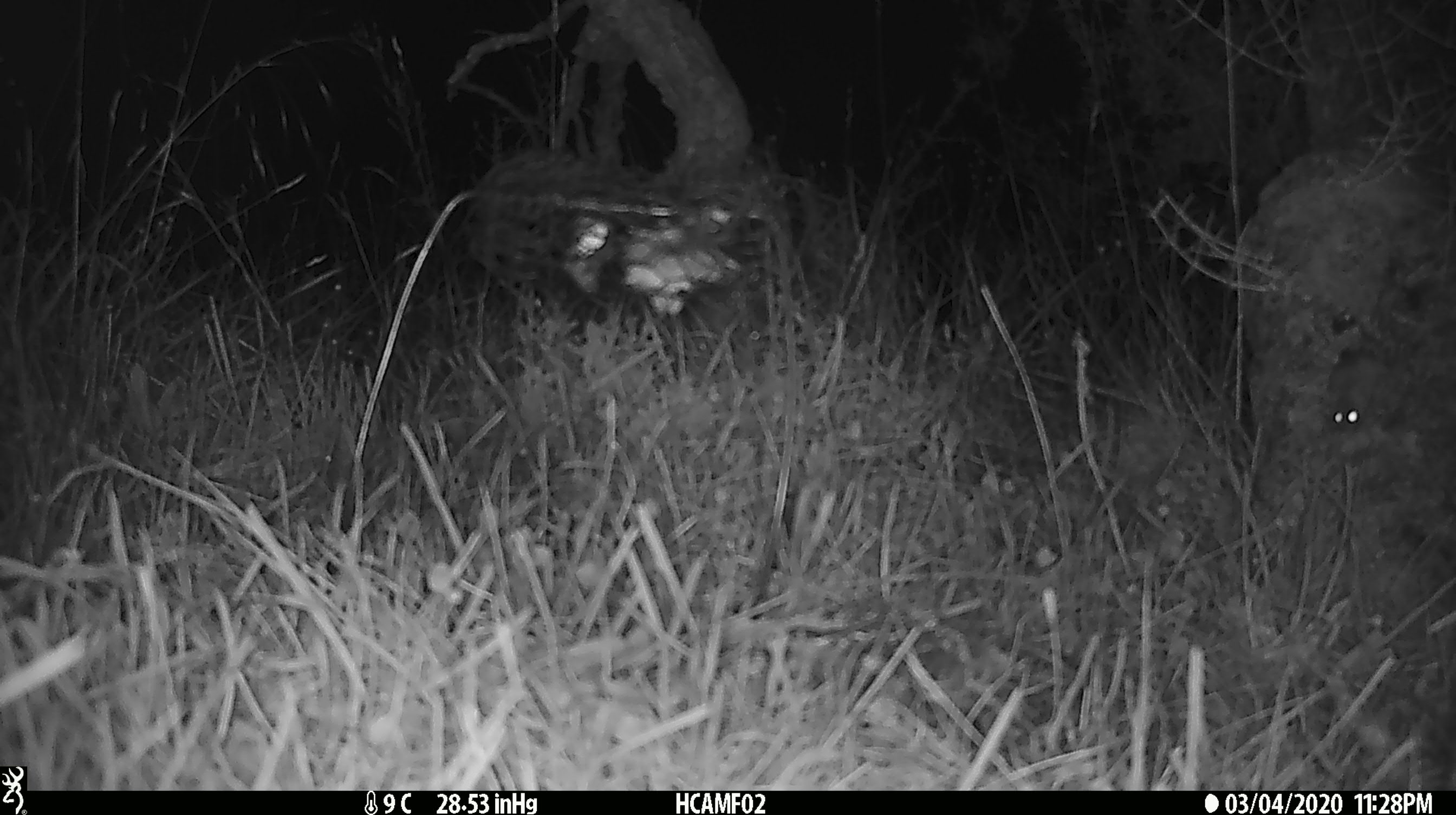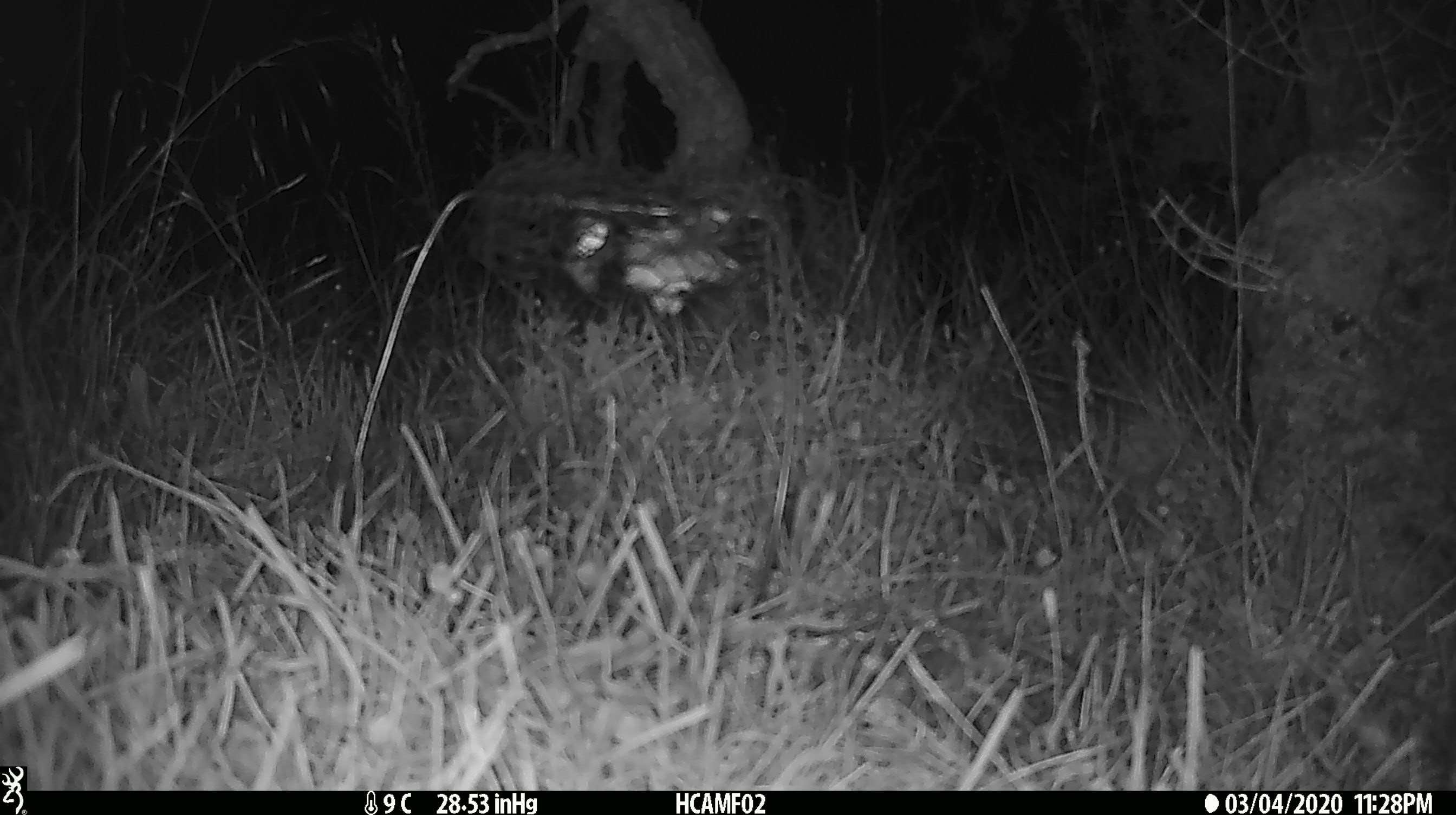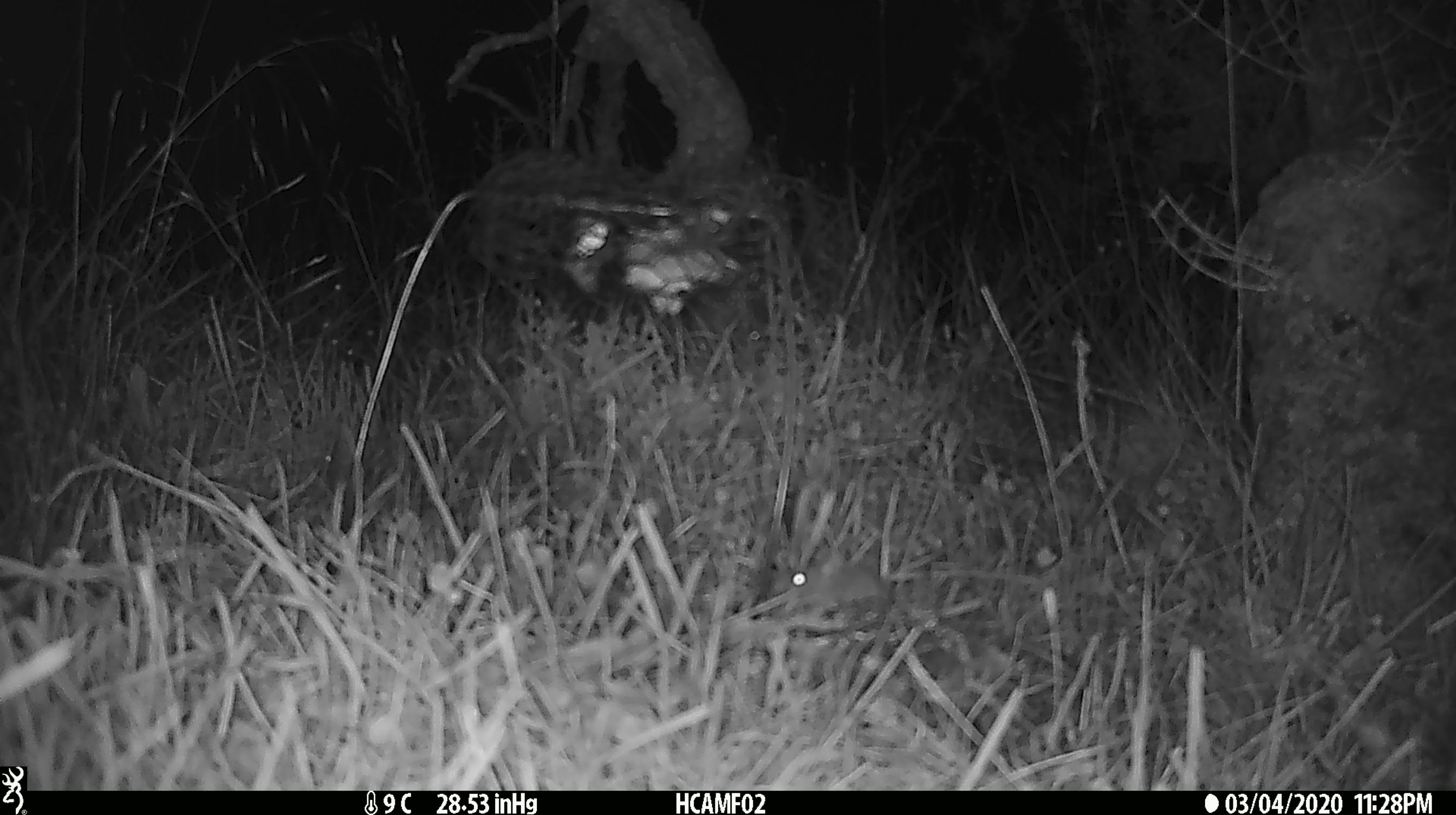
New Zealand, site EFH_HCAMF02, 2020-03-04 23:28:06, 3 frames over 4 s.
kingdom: Animalia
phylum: Chordata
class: Mammalia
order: Rodentia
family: Muridae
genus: Mus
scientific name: Mus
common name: mouse